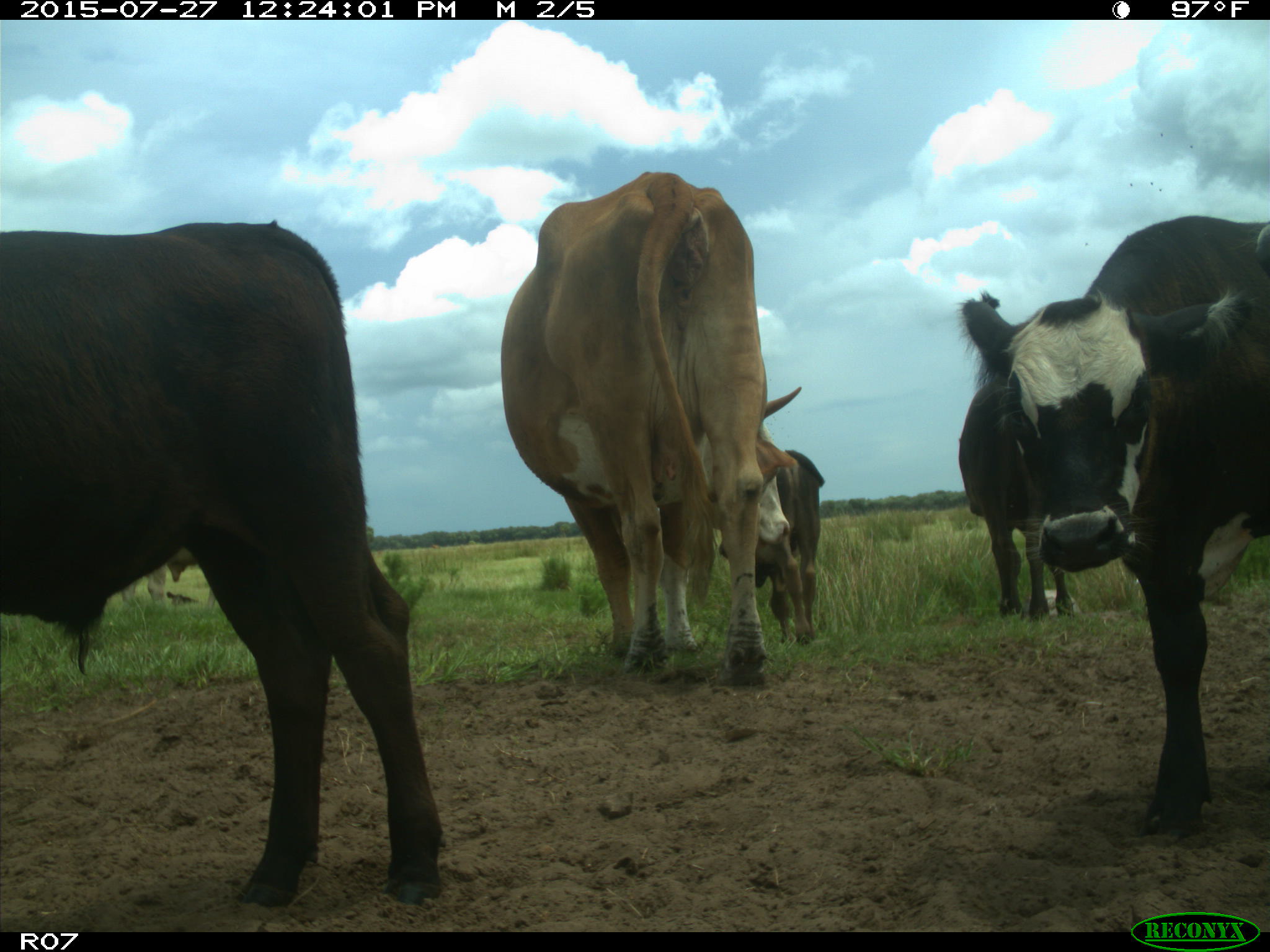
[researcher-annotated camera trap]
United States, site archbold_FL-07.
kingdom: Animalia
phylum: Chordata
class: Mammalia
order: Artiodactyla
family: Bovidae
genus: Bos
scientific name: Bos taurus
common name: domestic cow